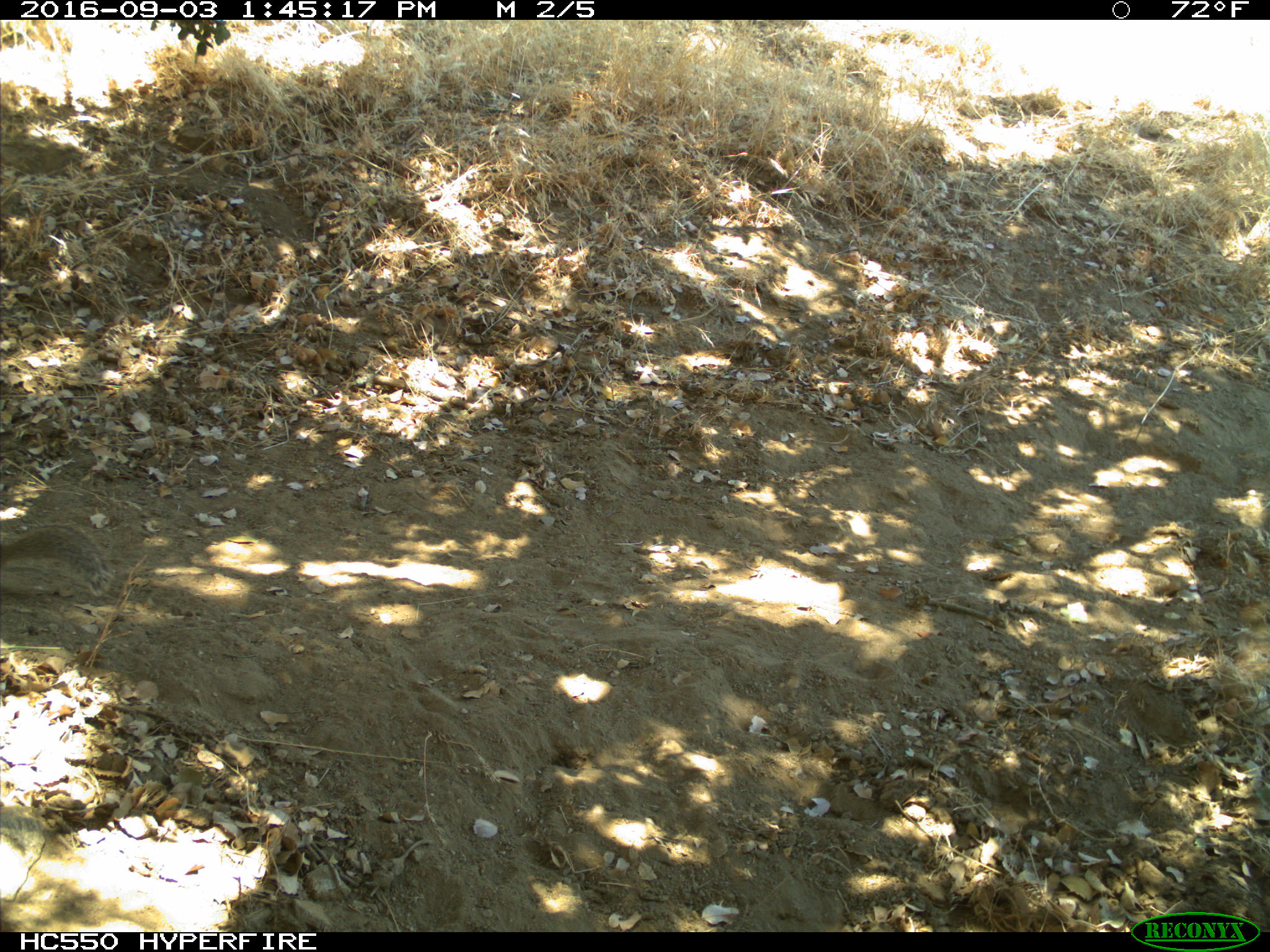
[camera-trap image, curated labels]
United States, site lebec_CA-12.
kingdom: Animalia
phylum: Chordata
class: Mammalia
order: Rodentia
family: Sciuridae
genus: Otospermophilus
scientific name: Otospermophilus beecheyi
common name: california ground squirrel